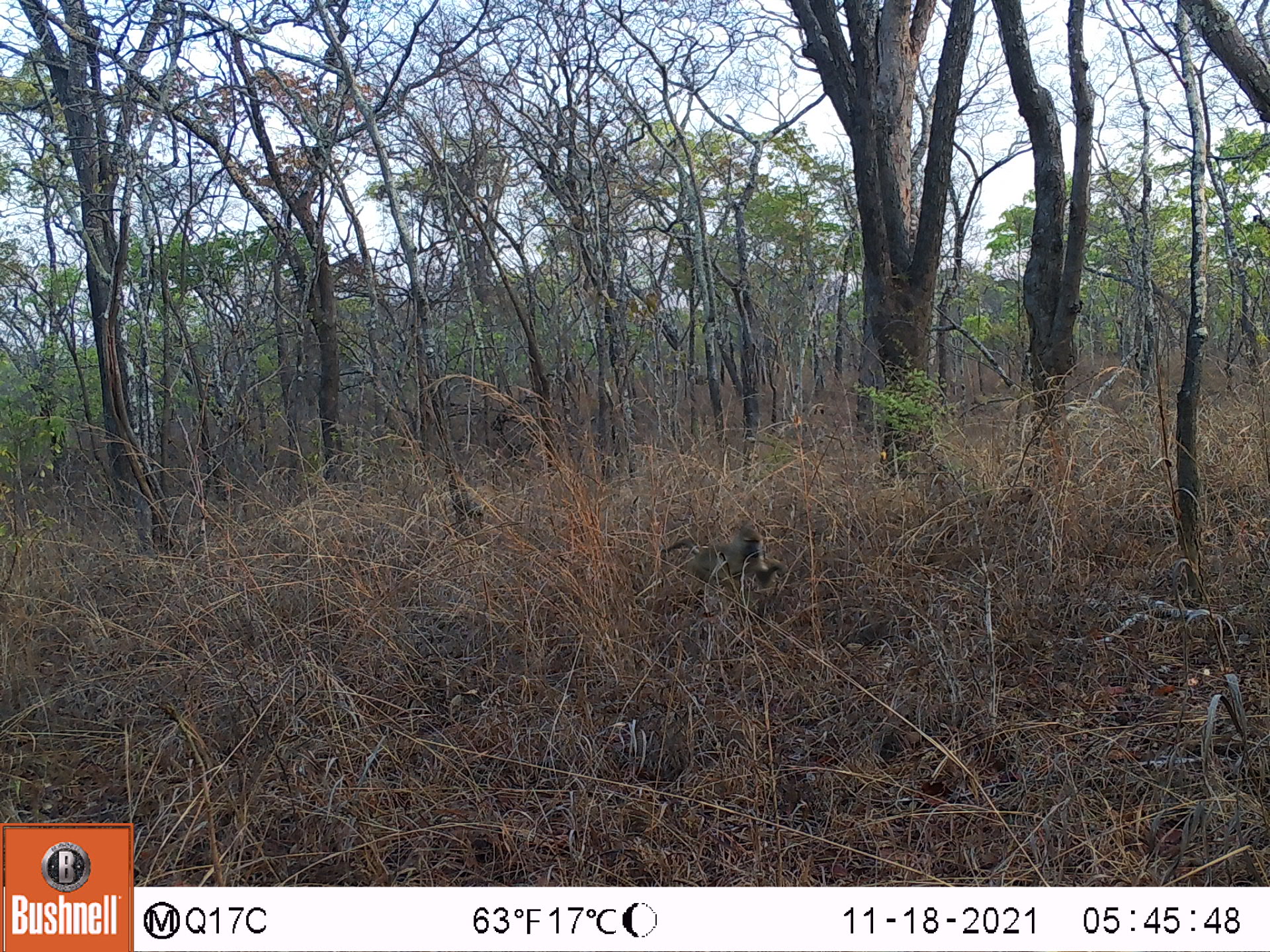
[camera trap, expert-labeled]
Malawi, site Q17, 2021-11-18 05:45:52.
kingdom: Animalia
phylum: Chordata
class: Mammalia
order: Primates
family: Cercopithecidae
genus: Papio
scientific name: Papio cynocephalus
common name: yellow baboon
Yellow baboon (Papio cynocephalus), count 1.